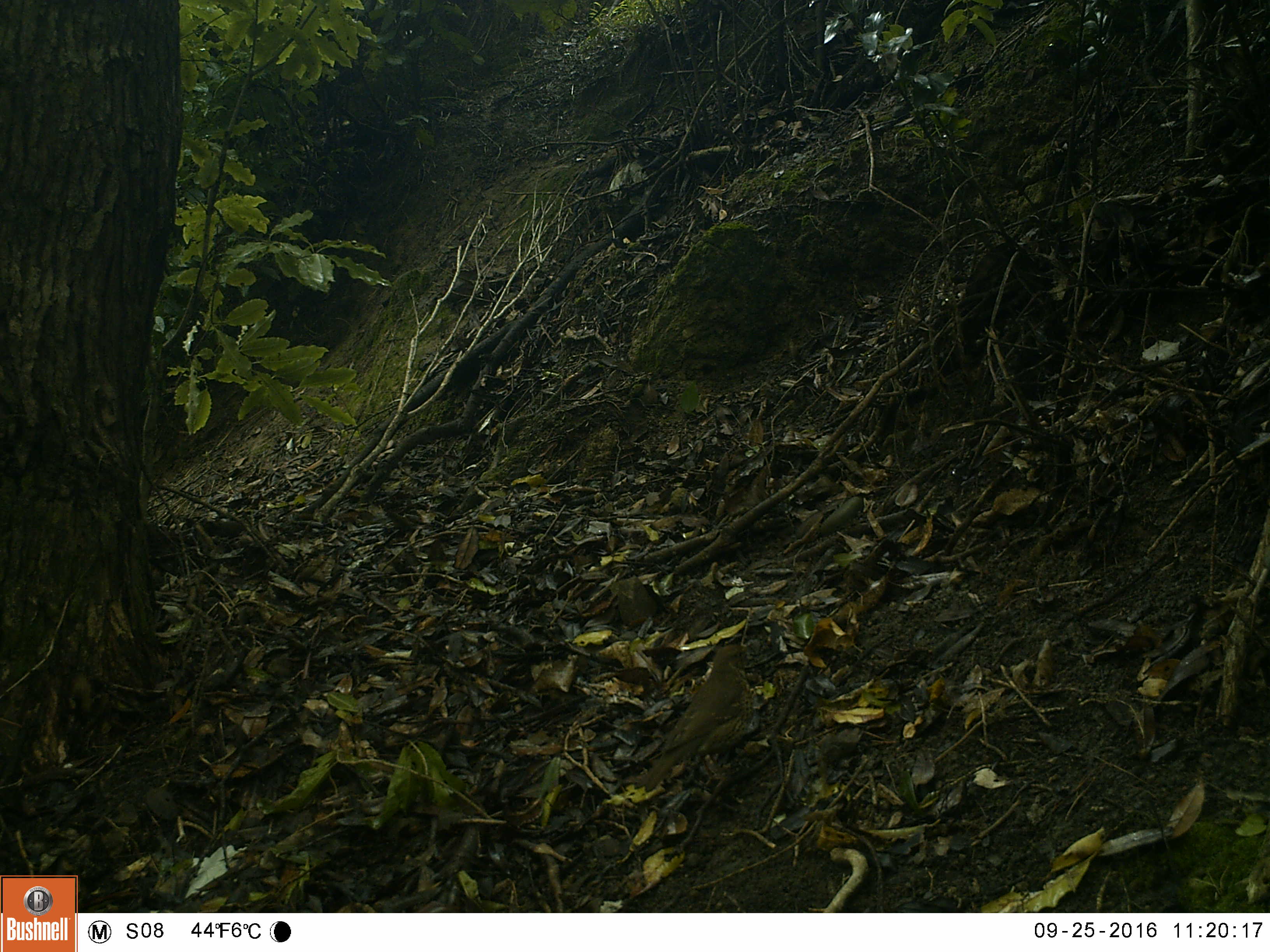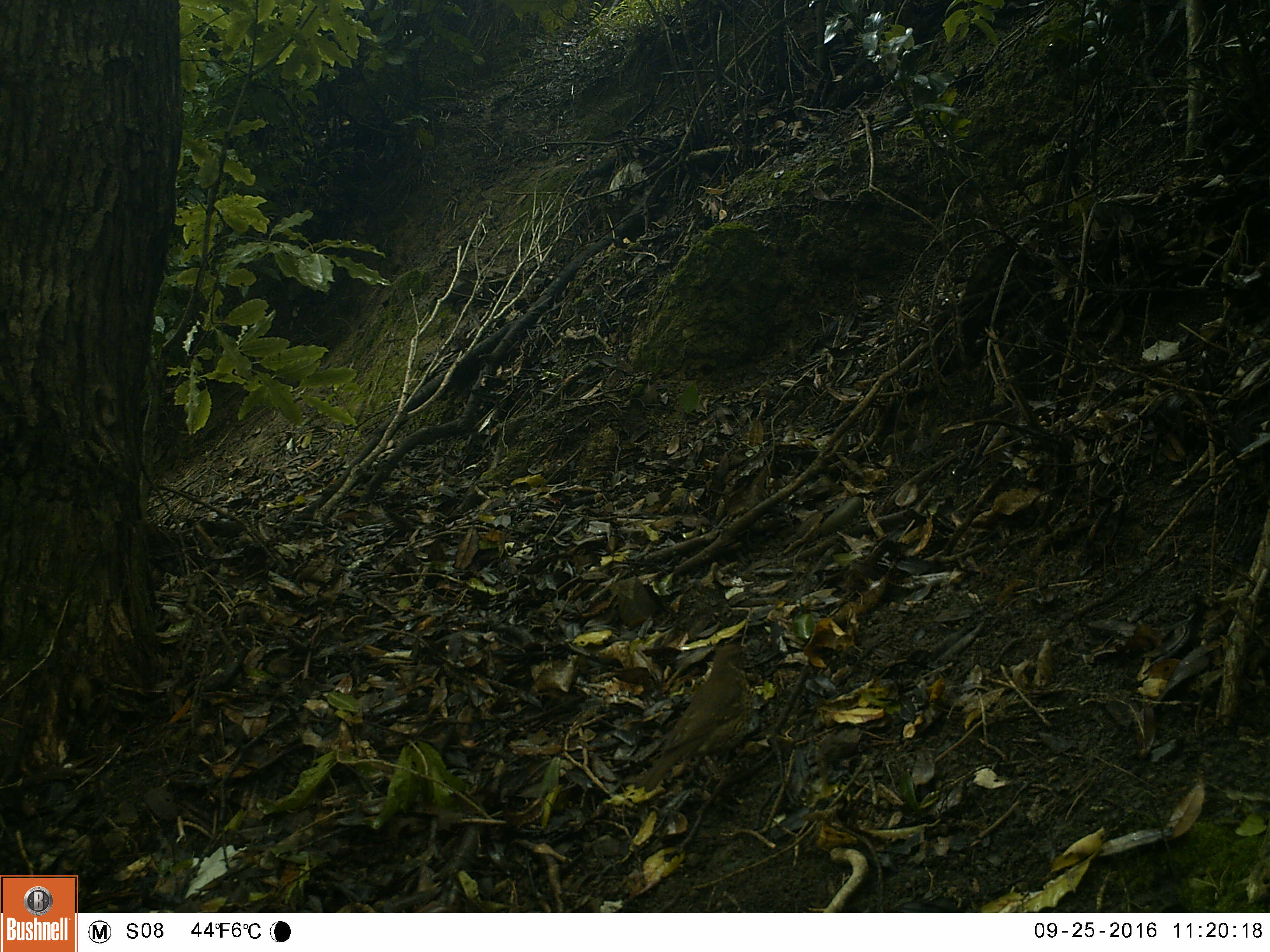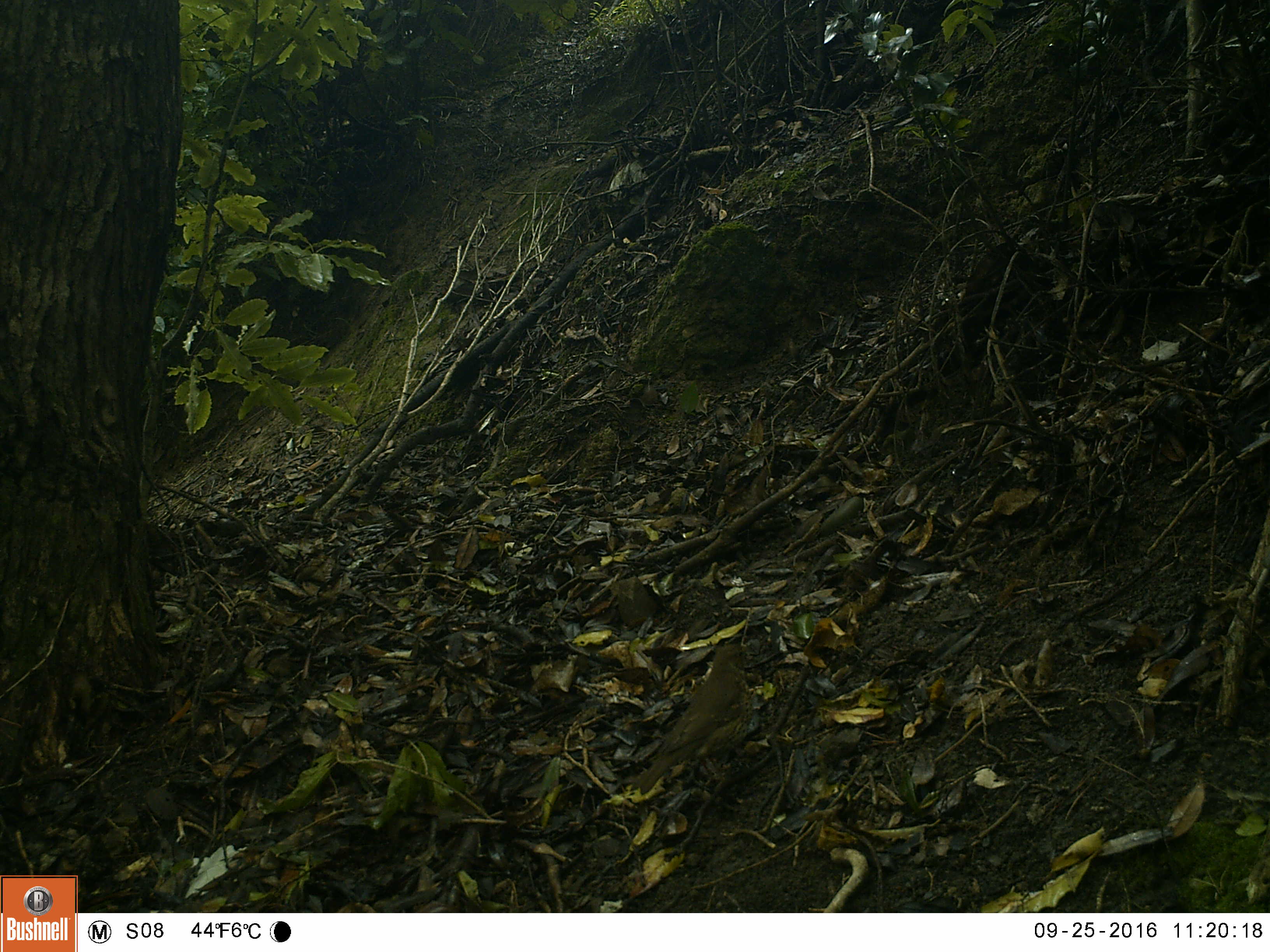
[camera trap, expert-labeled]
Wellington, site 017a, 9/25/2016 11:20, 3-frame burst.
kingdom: Animalia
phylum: Chordata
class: Aves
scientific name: Aves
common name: bird